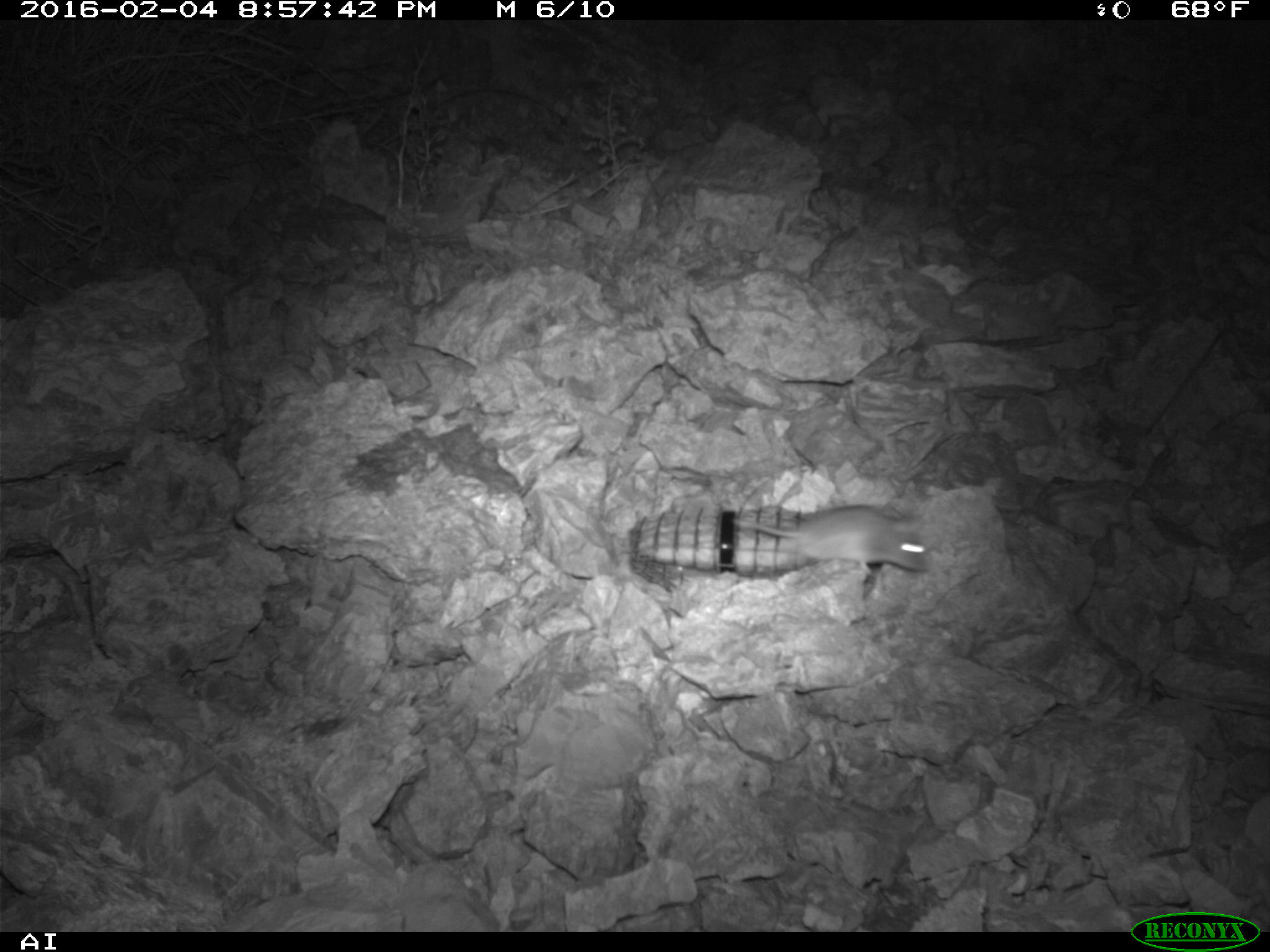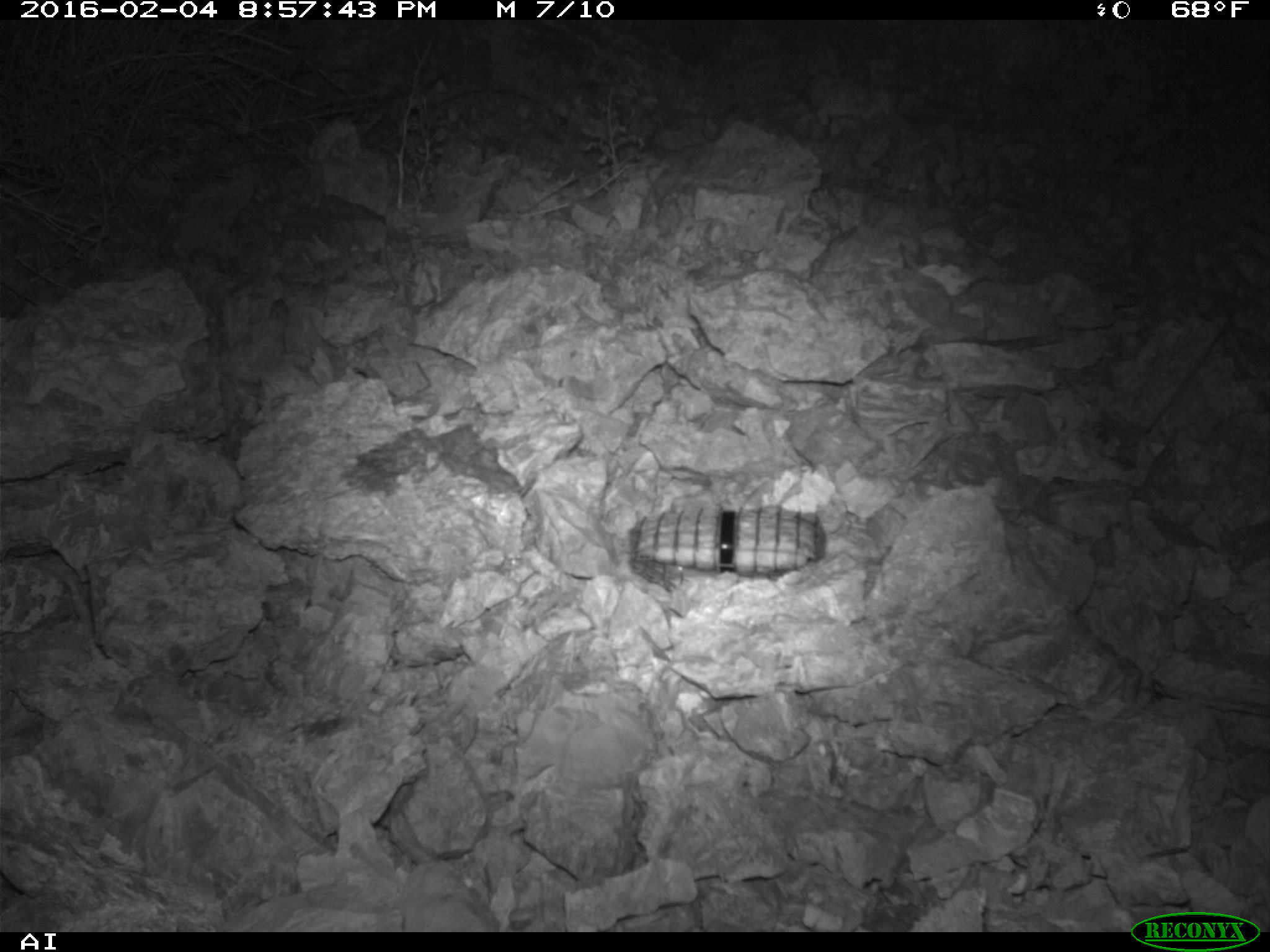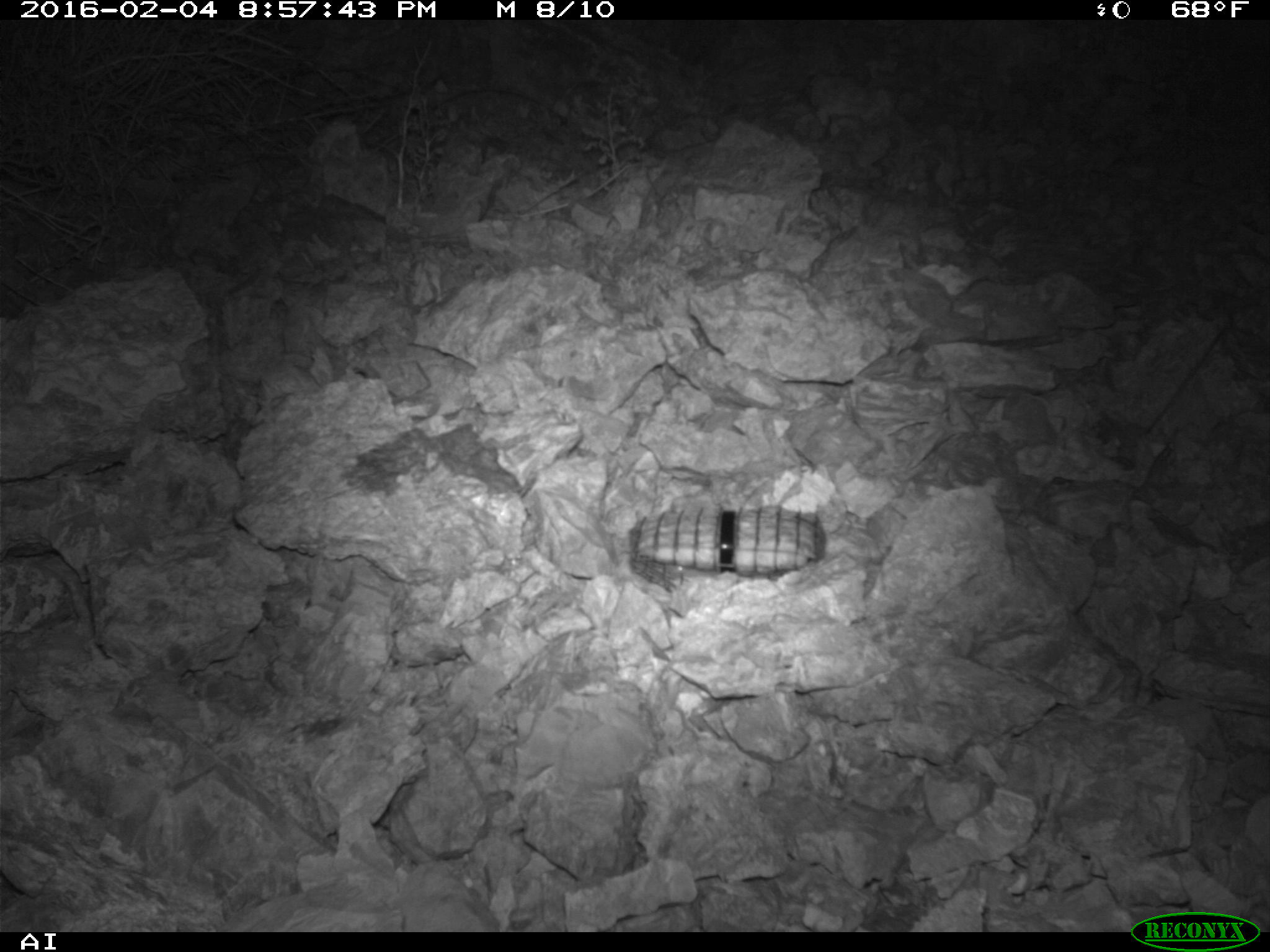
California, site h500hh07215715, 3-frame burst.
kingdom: Animalia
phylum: Chordata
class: Mammalia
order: Rodentia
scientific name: Rodentia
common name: rodent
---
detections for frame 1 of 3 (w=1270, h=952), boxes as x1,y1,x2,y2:
rodent: 735,496,931,572